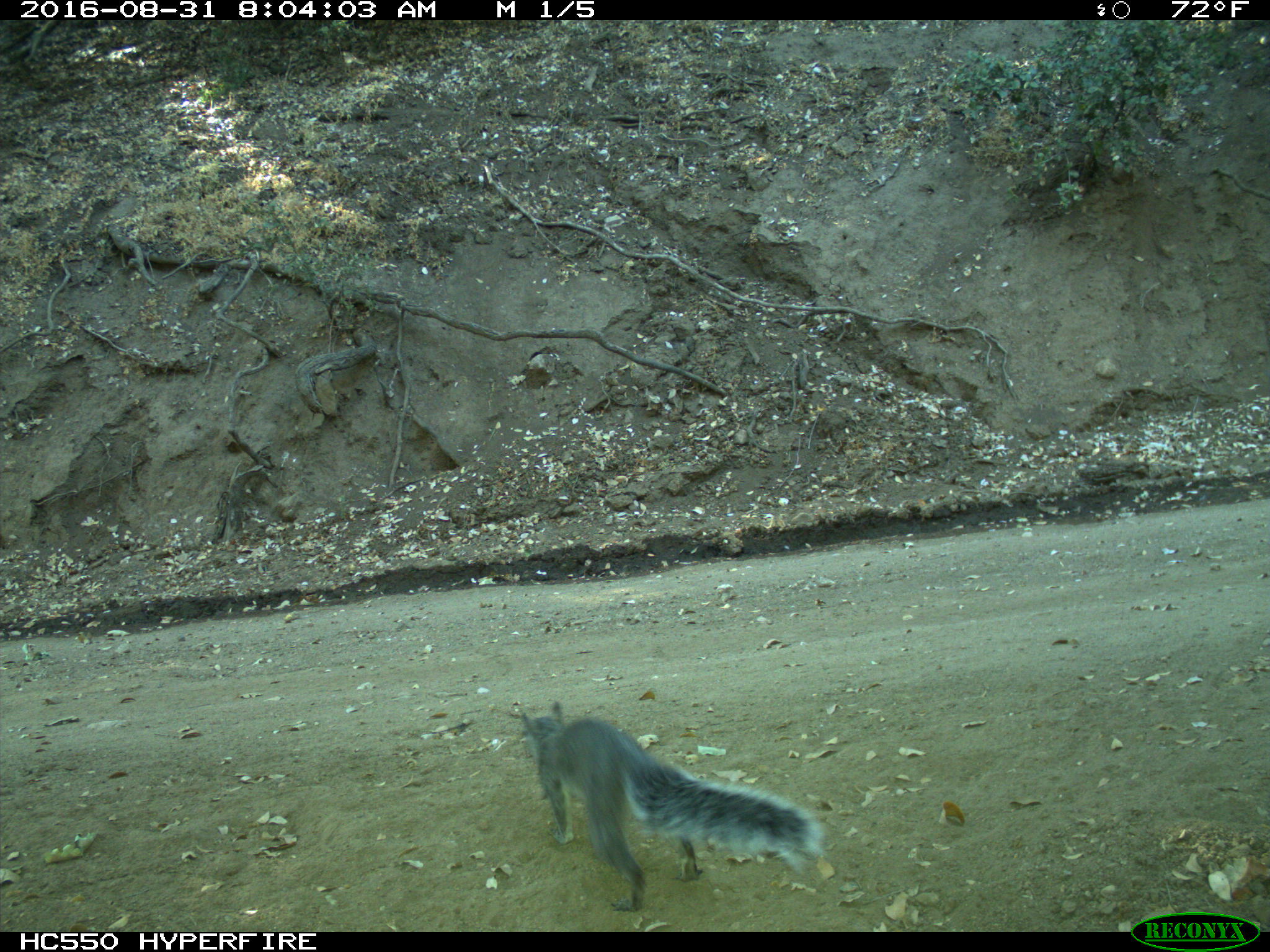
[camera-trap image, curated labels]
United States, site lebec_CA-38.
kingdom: Animalia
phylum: Chordata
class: Mammalia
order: Rodentia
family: Sciuridae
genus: Sciurus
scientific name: Sciurus carolinensis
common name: eastern gray squirrel